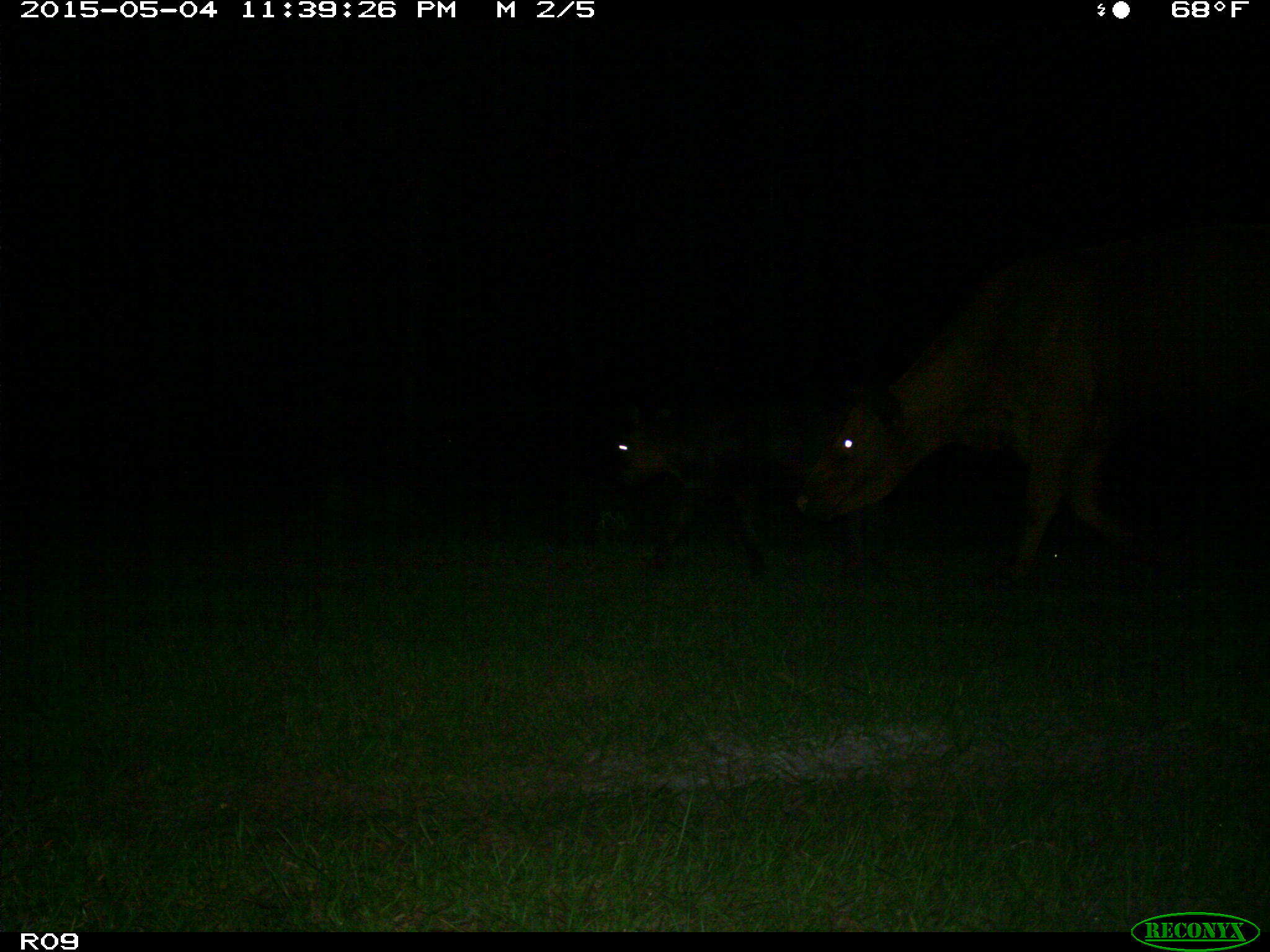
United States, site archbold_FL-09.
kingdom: Animalia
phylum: Chordata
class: Mammalia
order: Artiodactyla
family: Bovidae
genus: Bos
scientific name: Bos taurus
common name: domestic cow